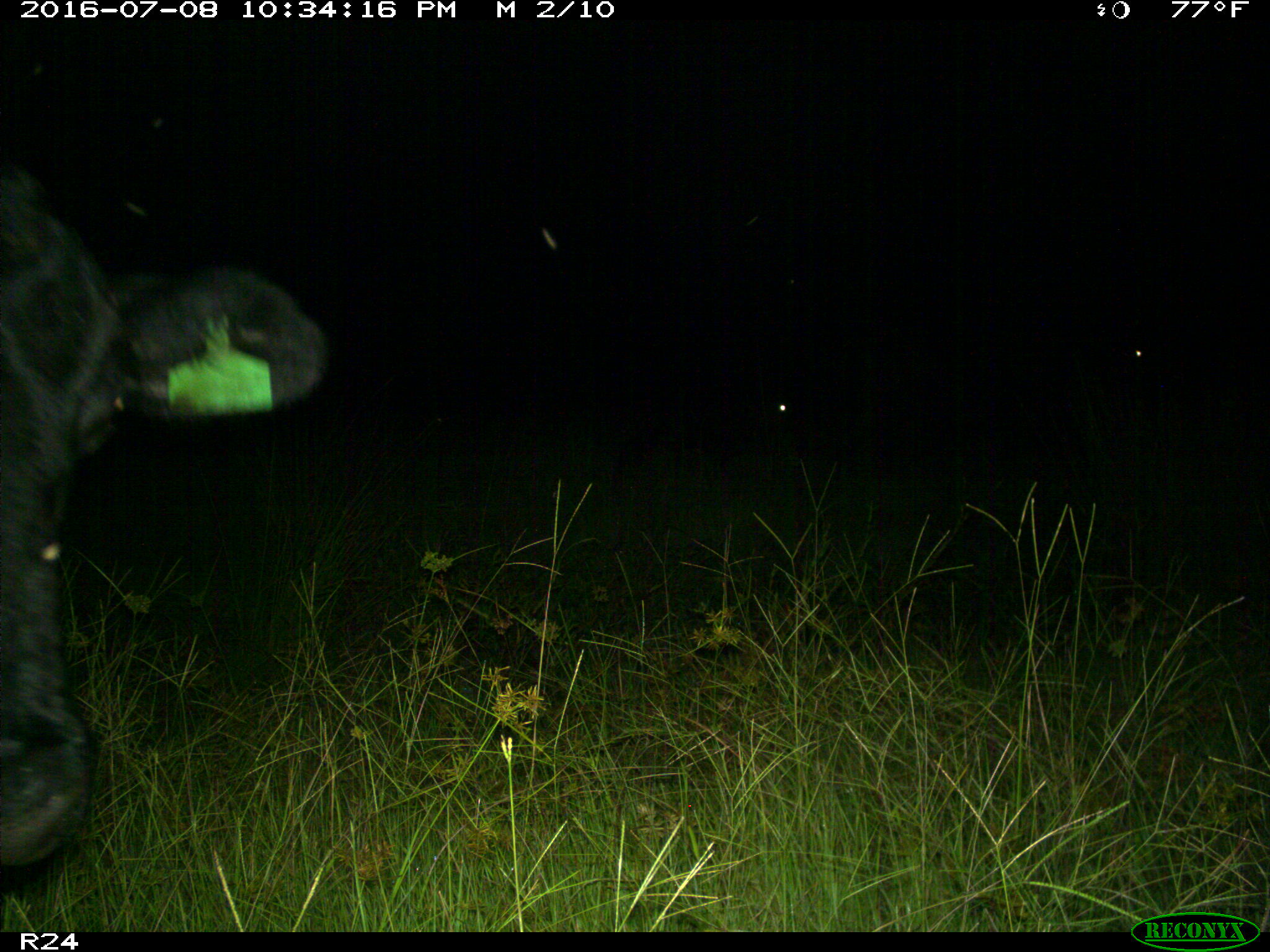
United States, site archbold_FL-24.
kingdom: Animalia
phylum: Chordata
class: Mammalia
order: Artiodactyla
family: Bovidae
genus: Bos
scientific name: Bos taurus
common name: domestic cow